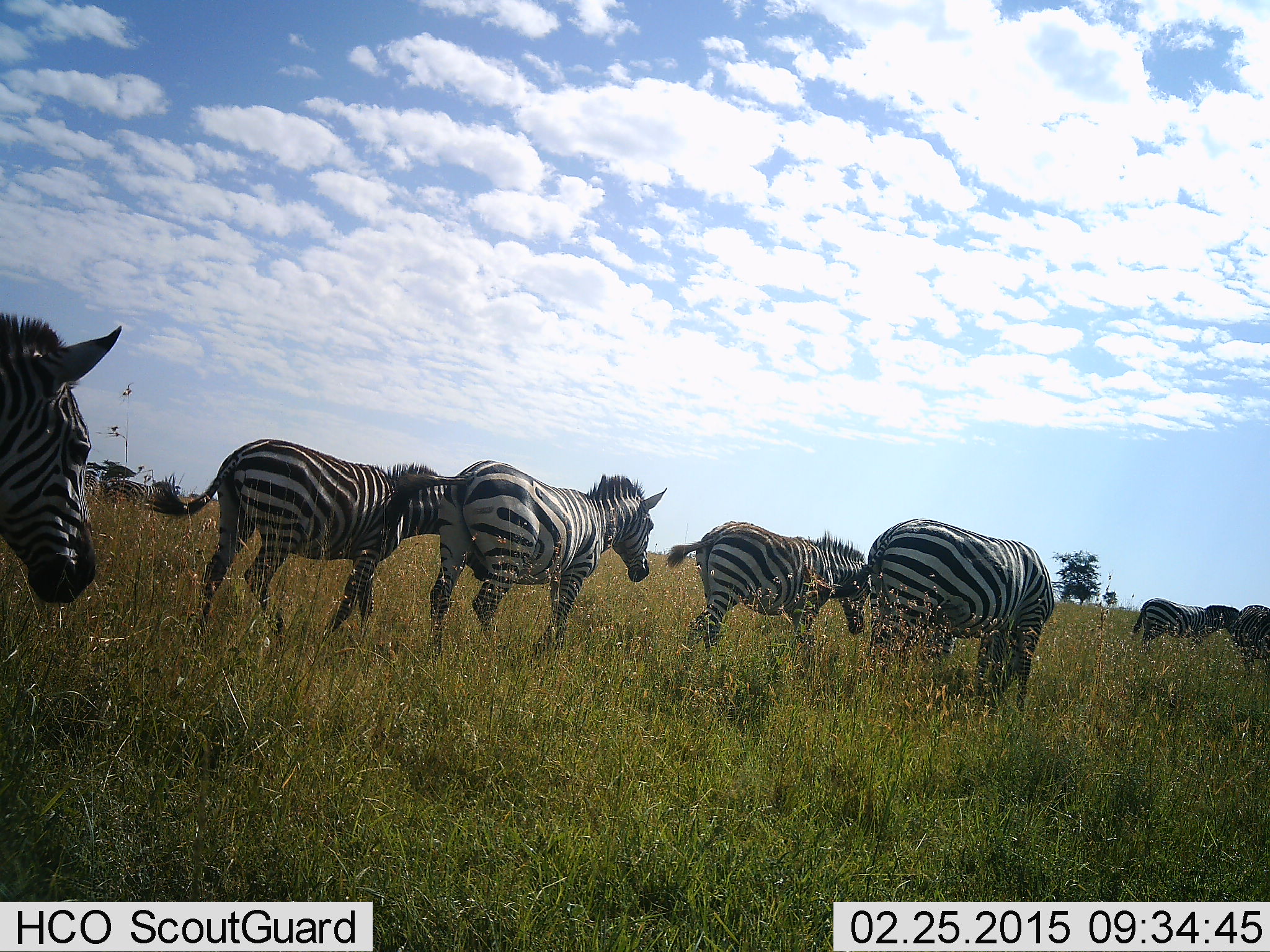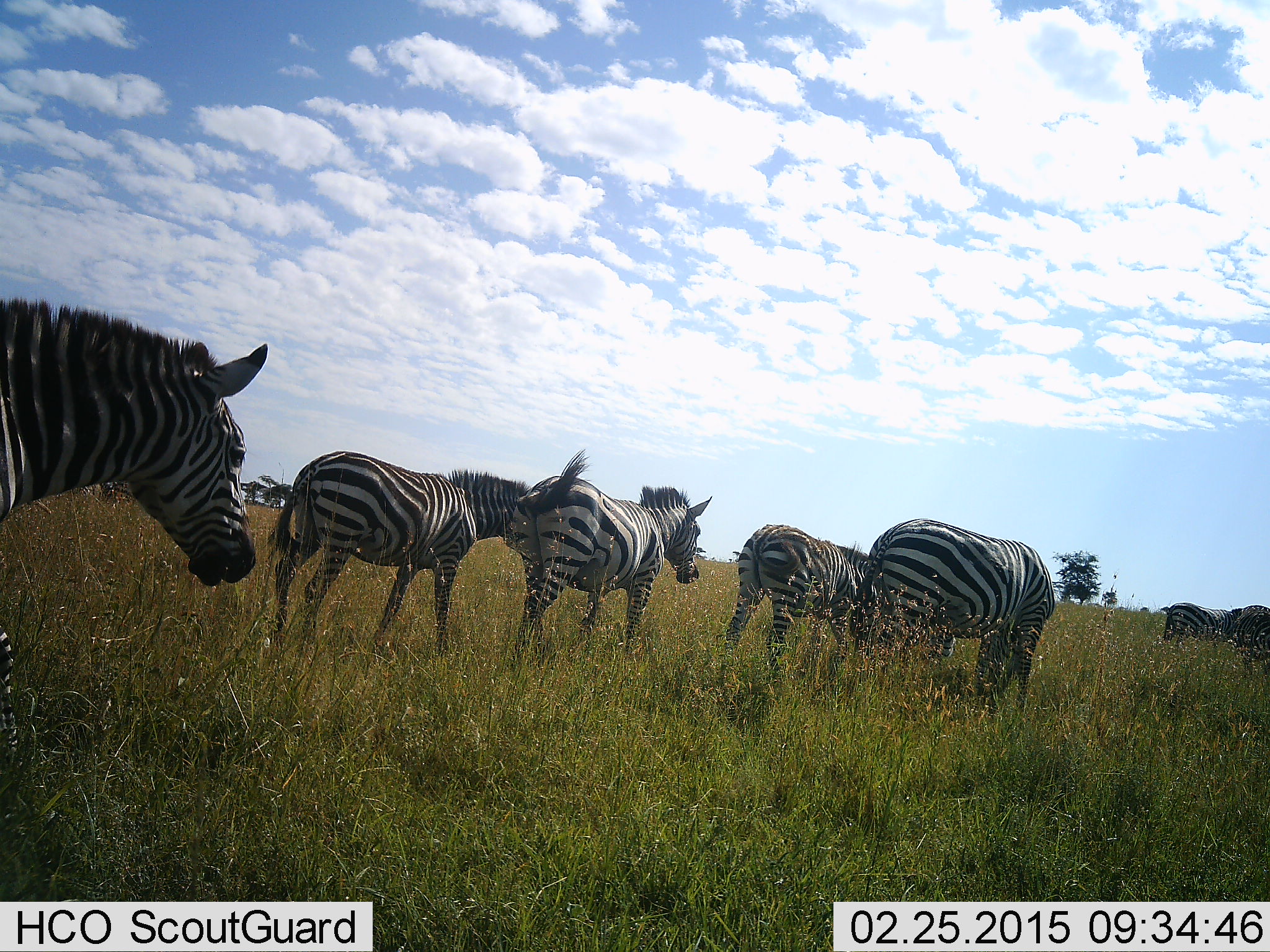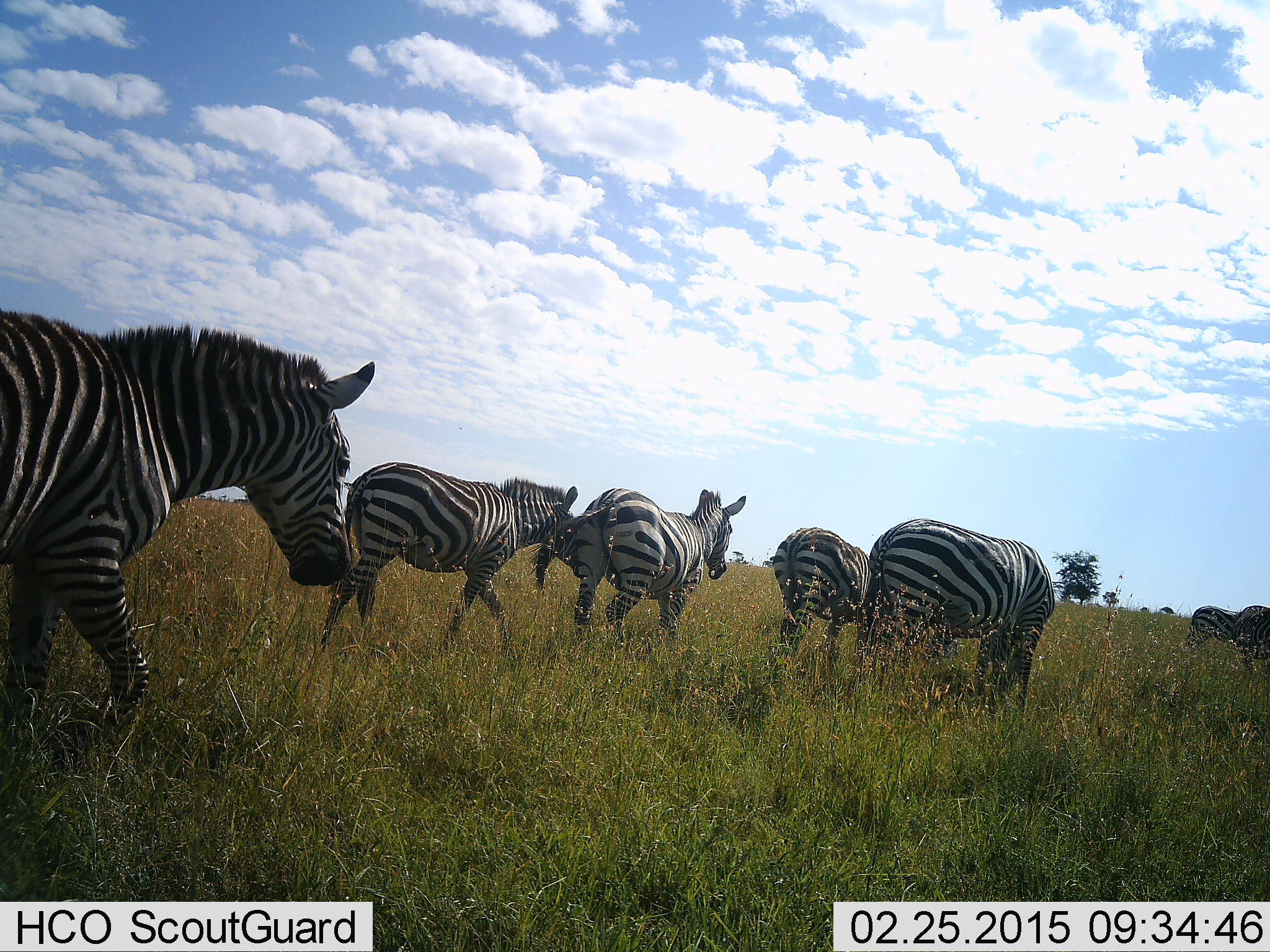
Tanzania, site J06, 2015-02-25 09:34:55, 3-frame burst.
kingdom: Animalia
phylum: Chordata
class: Mammalia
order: Perissodactyla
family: Equidae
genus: Equus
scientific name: Equus quagga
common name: plains zebra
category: zebra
Zebra (plains zebra) (Equus quagga), count 7. Behavior (volunteer vote fractions): standing 40%, resting 0%, moving 90%, interacting 0%. Young present (vote fraction): 0%. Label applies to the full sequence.